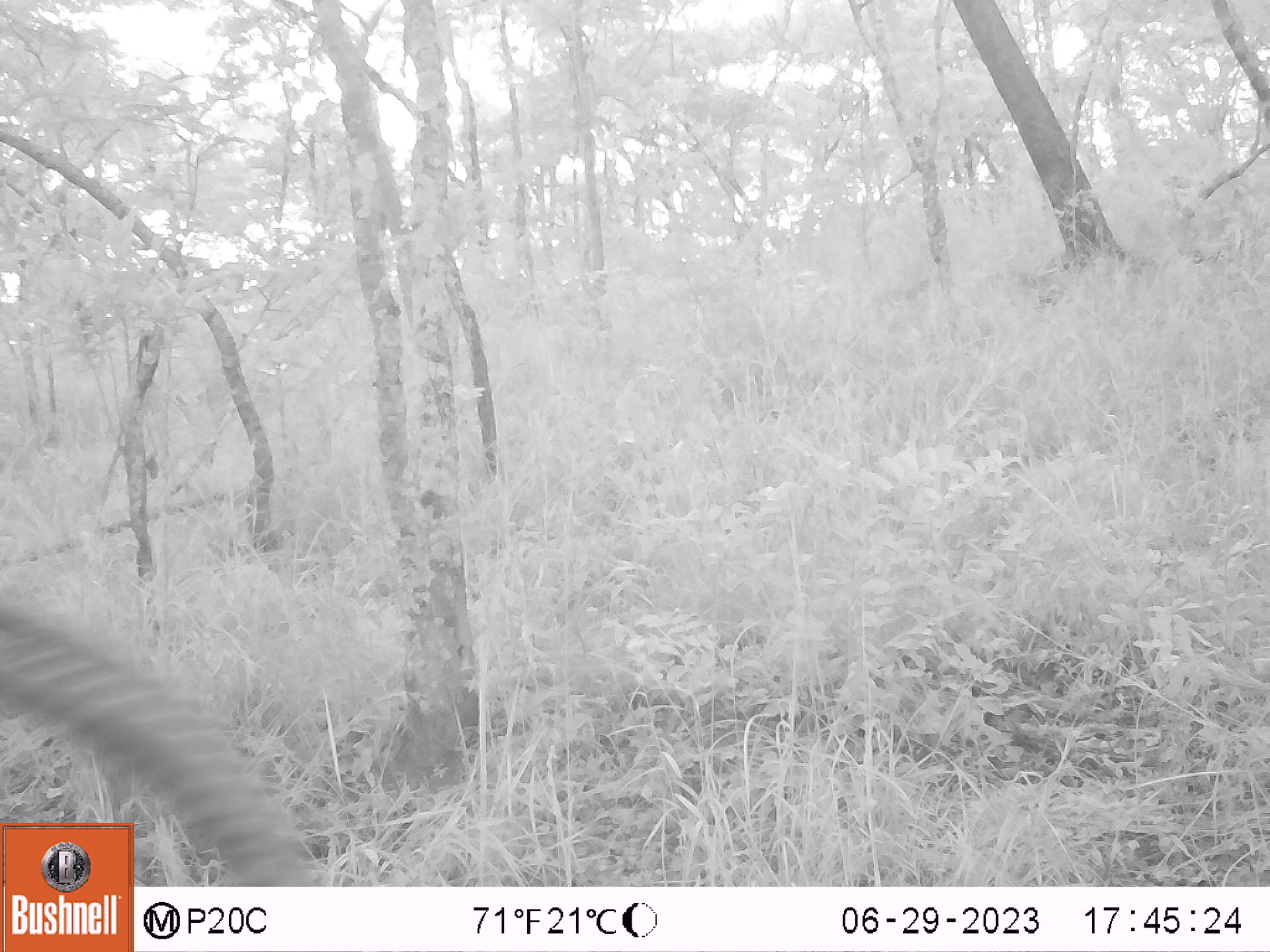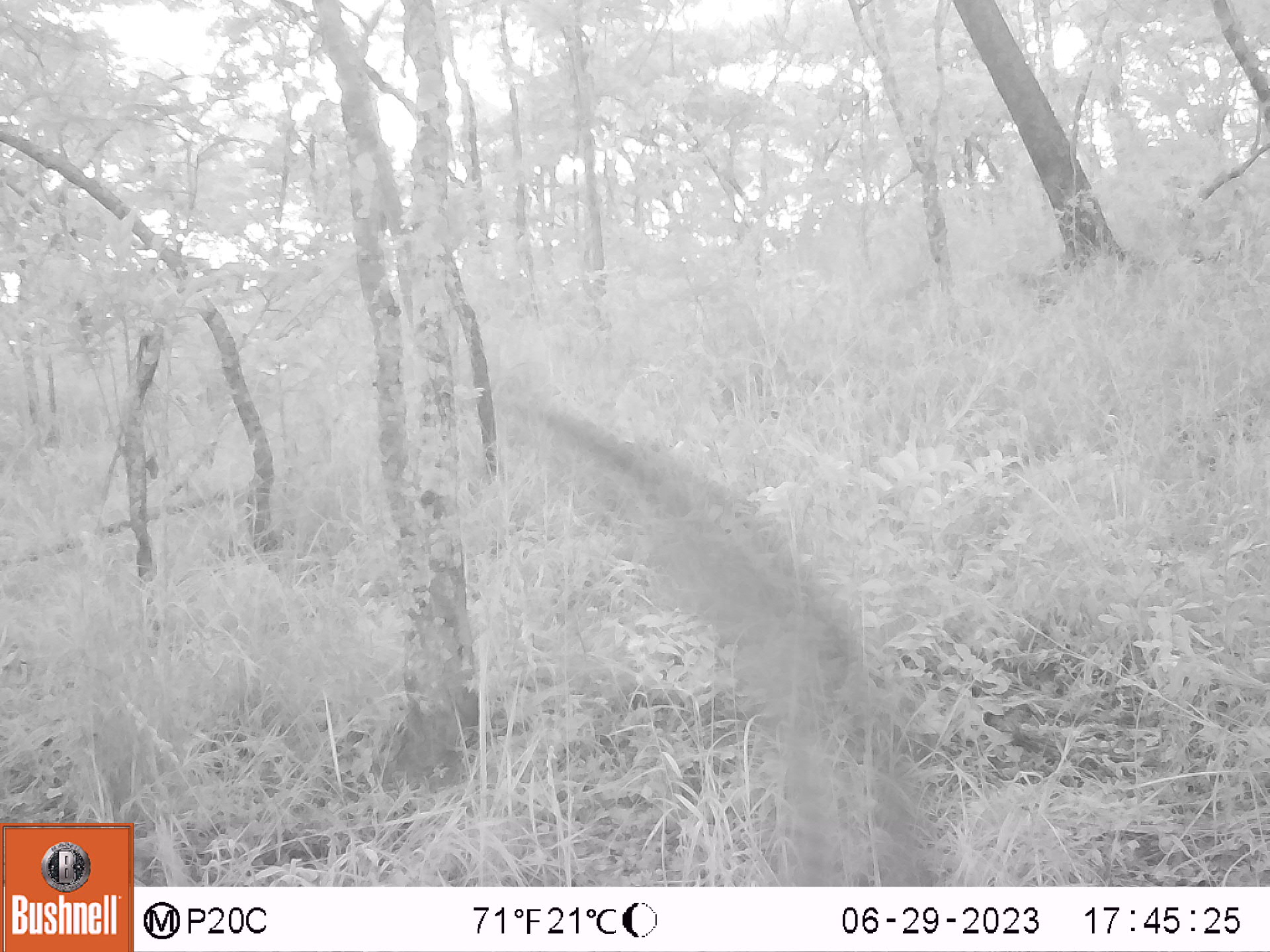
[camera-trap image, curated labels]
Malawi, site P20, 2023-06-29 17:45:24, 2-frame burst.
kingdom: Animalia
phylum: Chordata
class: Mammalia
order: Artiodactyla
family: Bovidae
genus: Hippotragus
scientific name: Hippotragus niger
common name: sable antelope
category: sable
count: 1